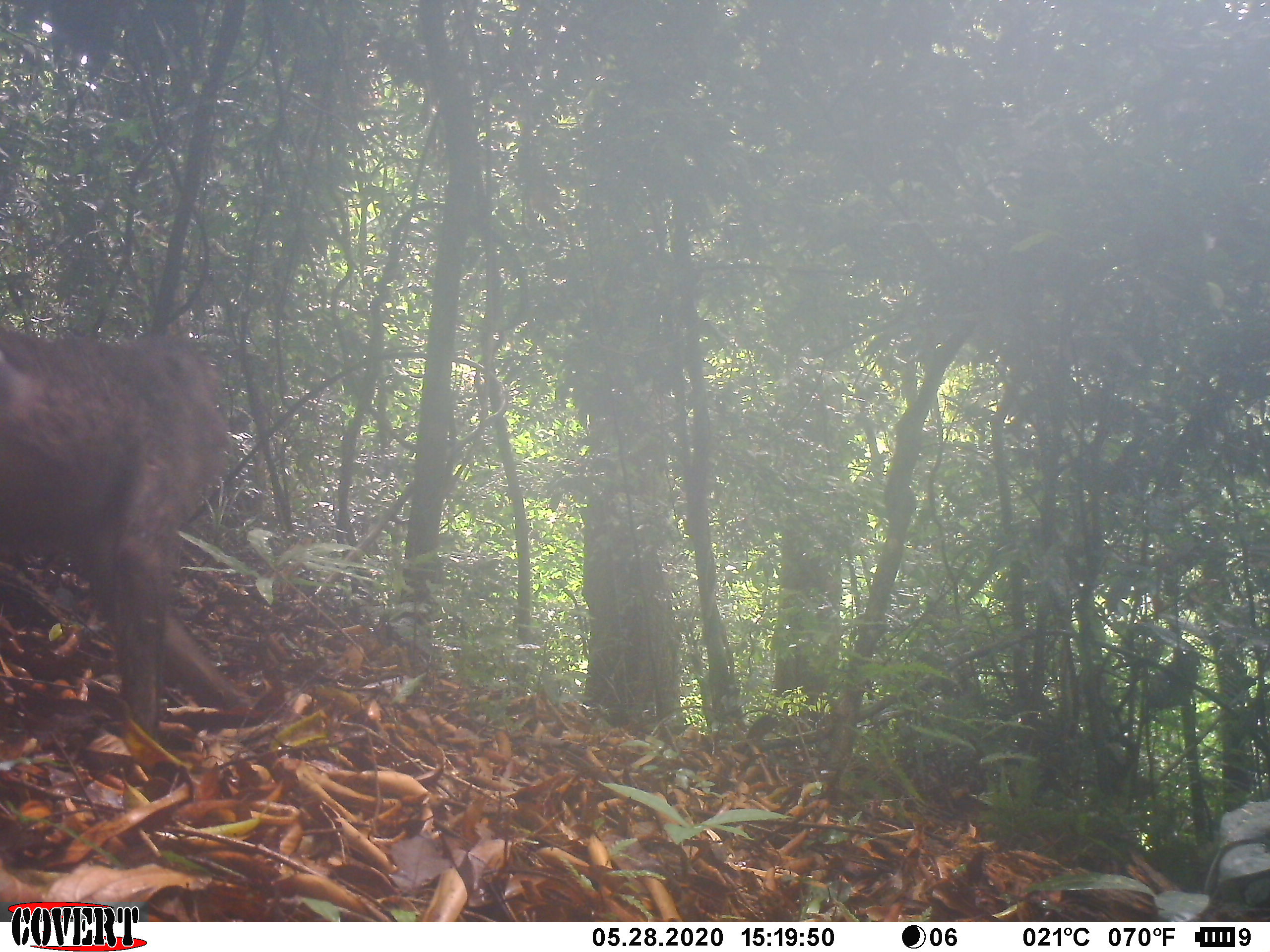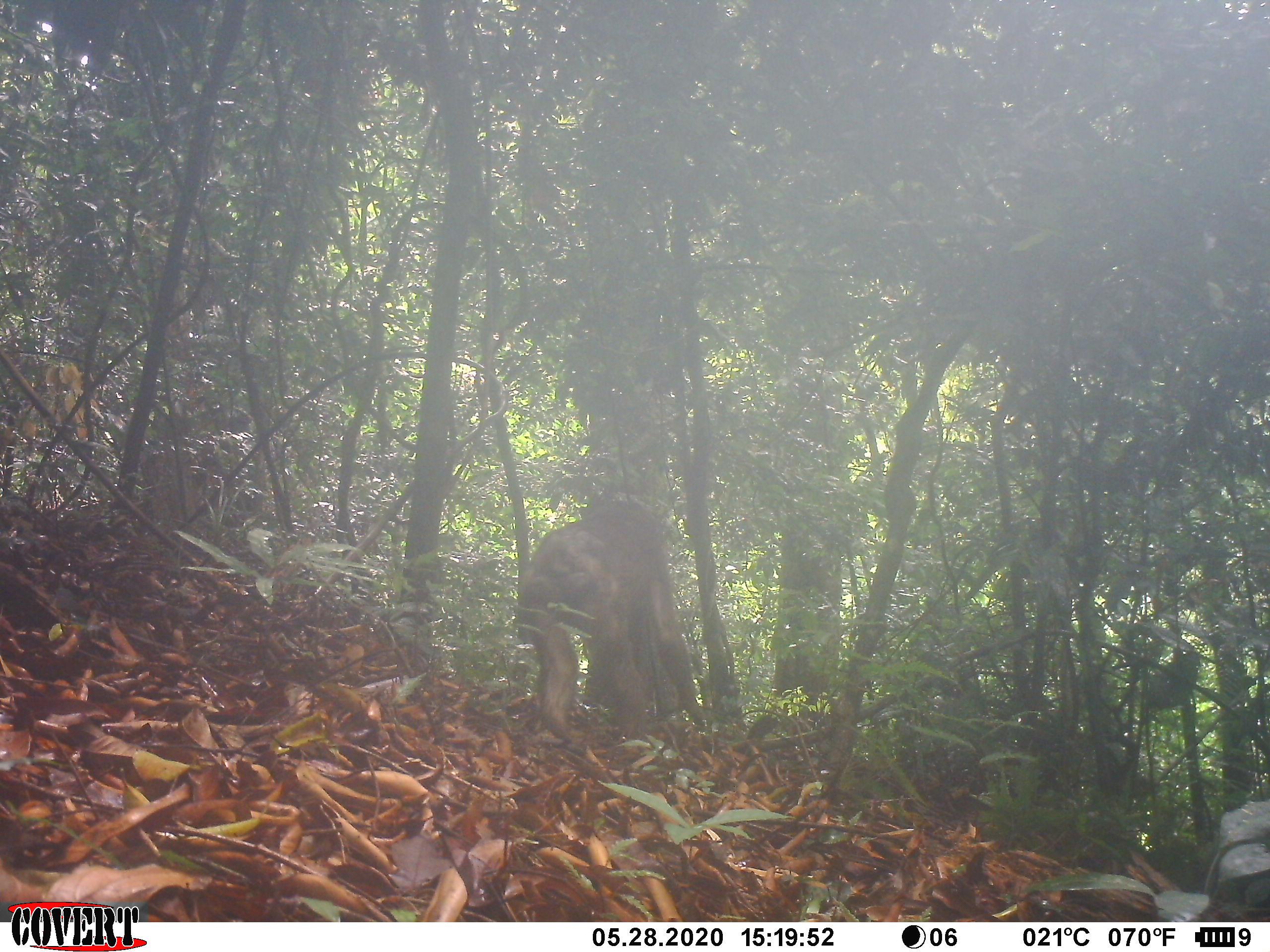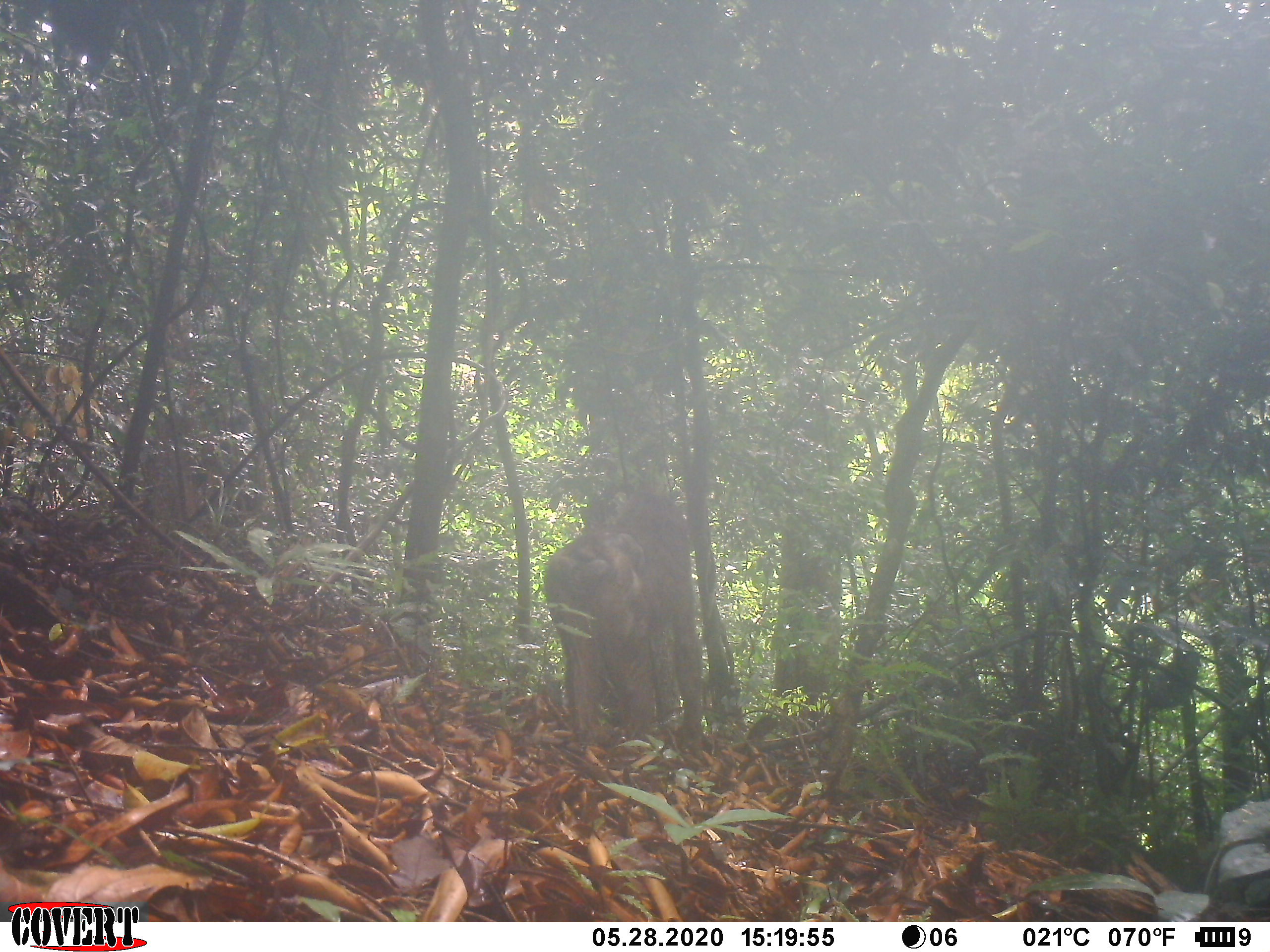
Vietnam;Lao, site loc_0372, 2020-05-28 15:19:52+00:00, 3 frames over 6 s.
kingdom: Animalia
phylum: Chordata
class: Mammalia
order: Primates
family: Cercopithecidae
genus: Macaca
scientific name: Macaca arctoides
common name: stump-tailed macaque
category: stump tailed macaque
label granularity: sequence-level